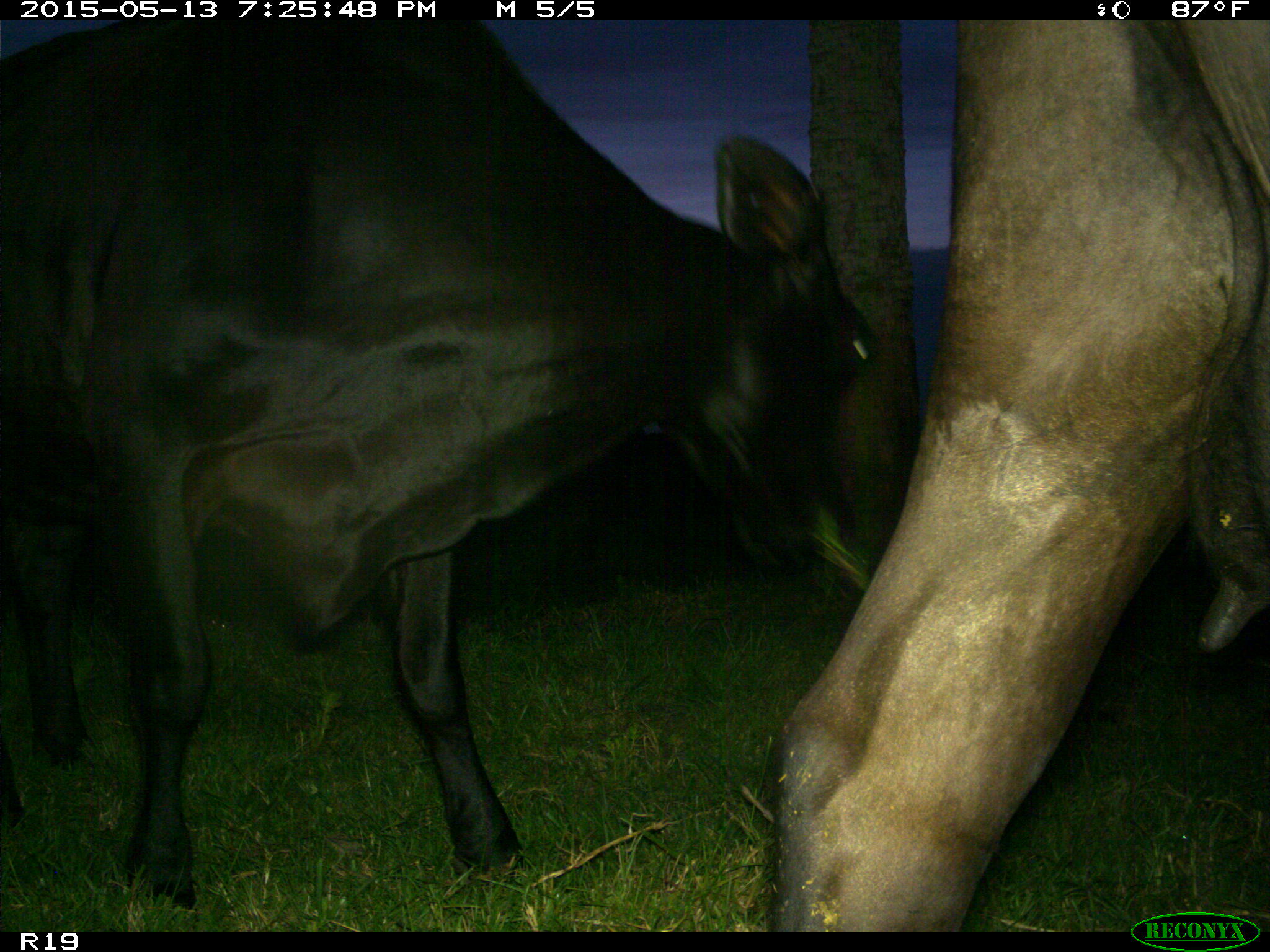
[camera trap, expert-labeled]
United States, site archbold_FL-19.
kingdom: Animalia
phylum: Chordata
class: Mammalia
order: Artiodactyla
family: Bovidae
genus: Bos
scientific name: Bos taurus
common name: domestic cow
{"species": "Bos taurus (domestic cow)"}